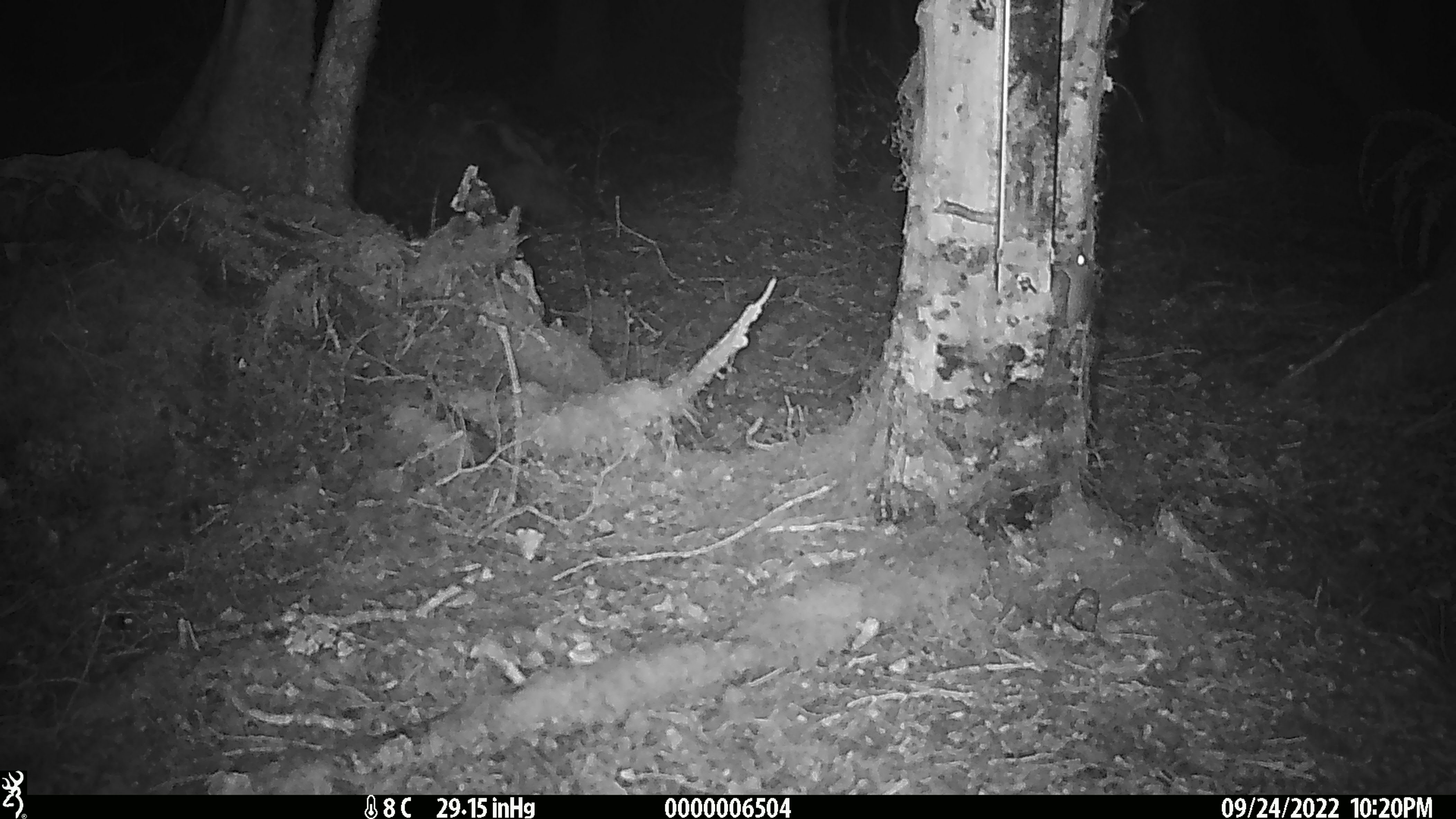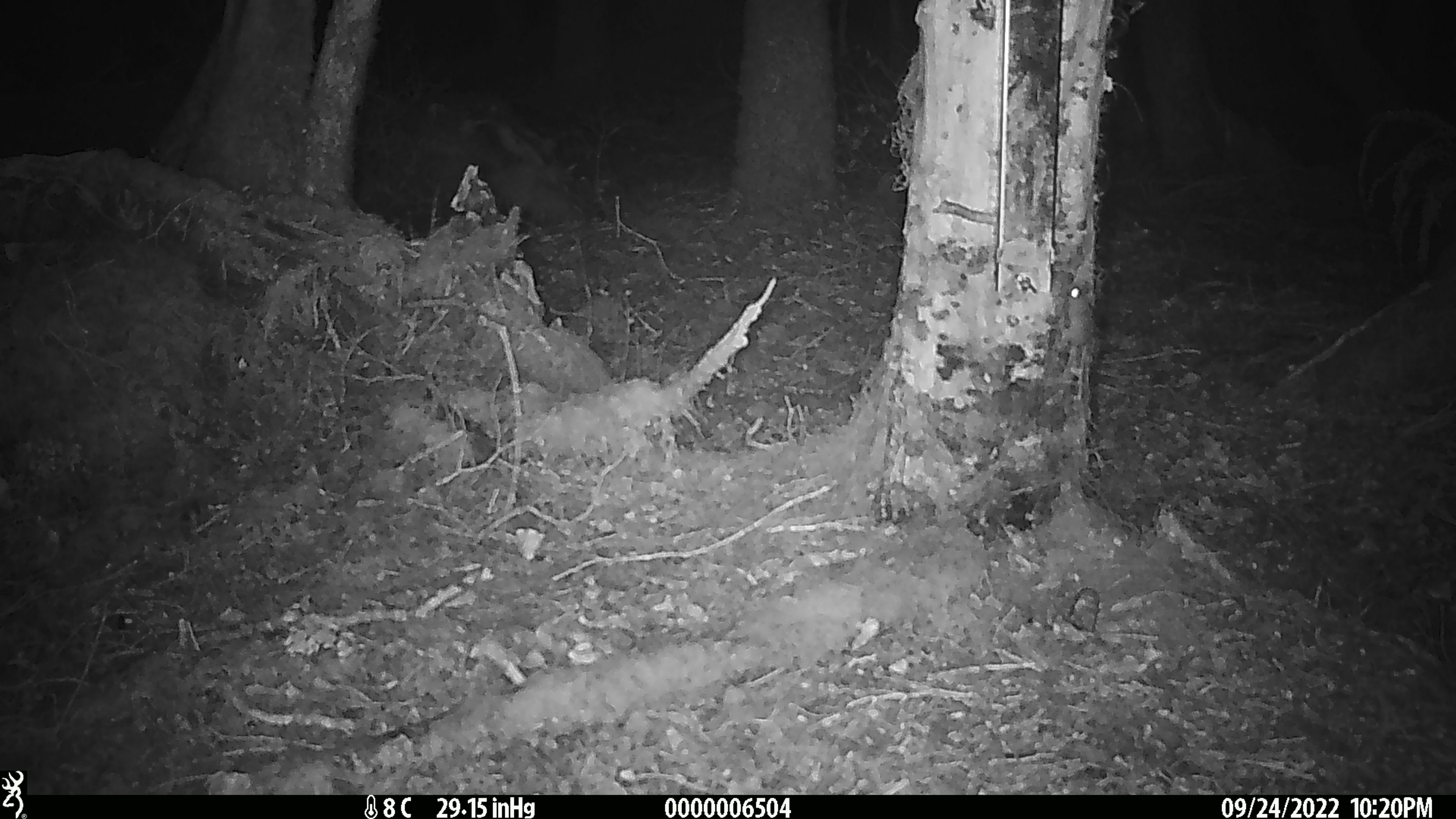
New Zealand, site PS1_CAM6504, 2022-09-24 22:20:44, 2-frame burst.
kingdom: Animalia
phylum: Chordata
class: Mammalia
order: Rodentia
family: Muridae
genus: Mus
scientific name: Mus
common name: mouse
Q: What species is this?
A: Mouse (Mus).